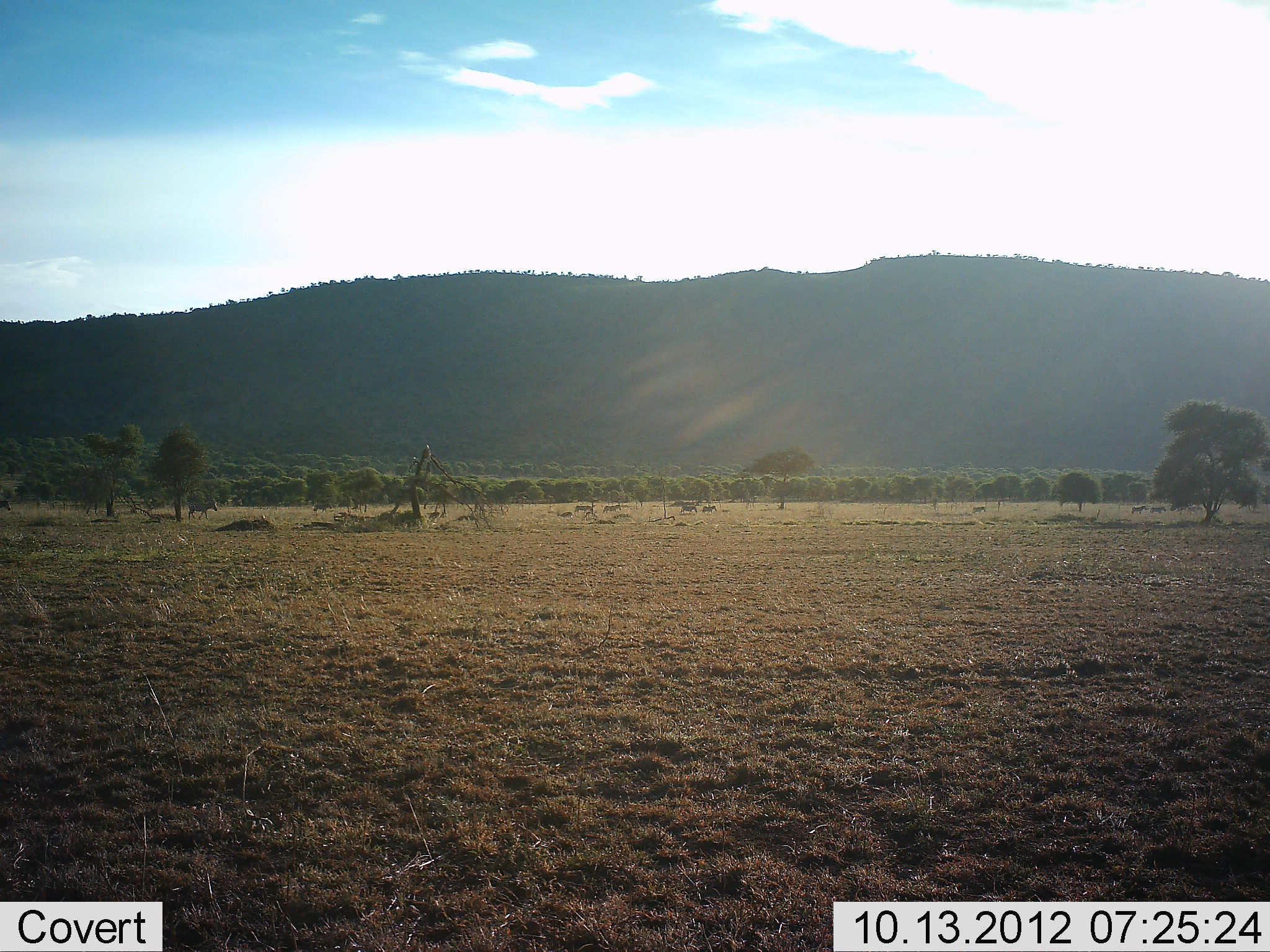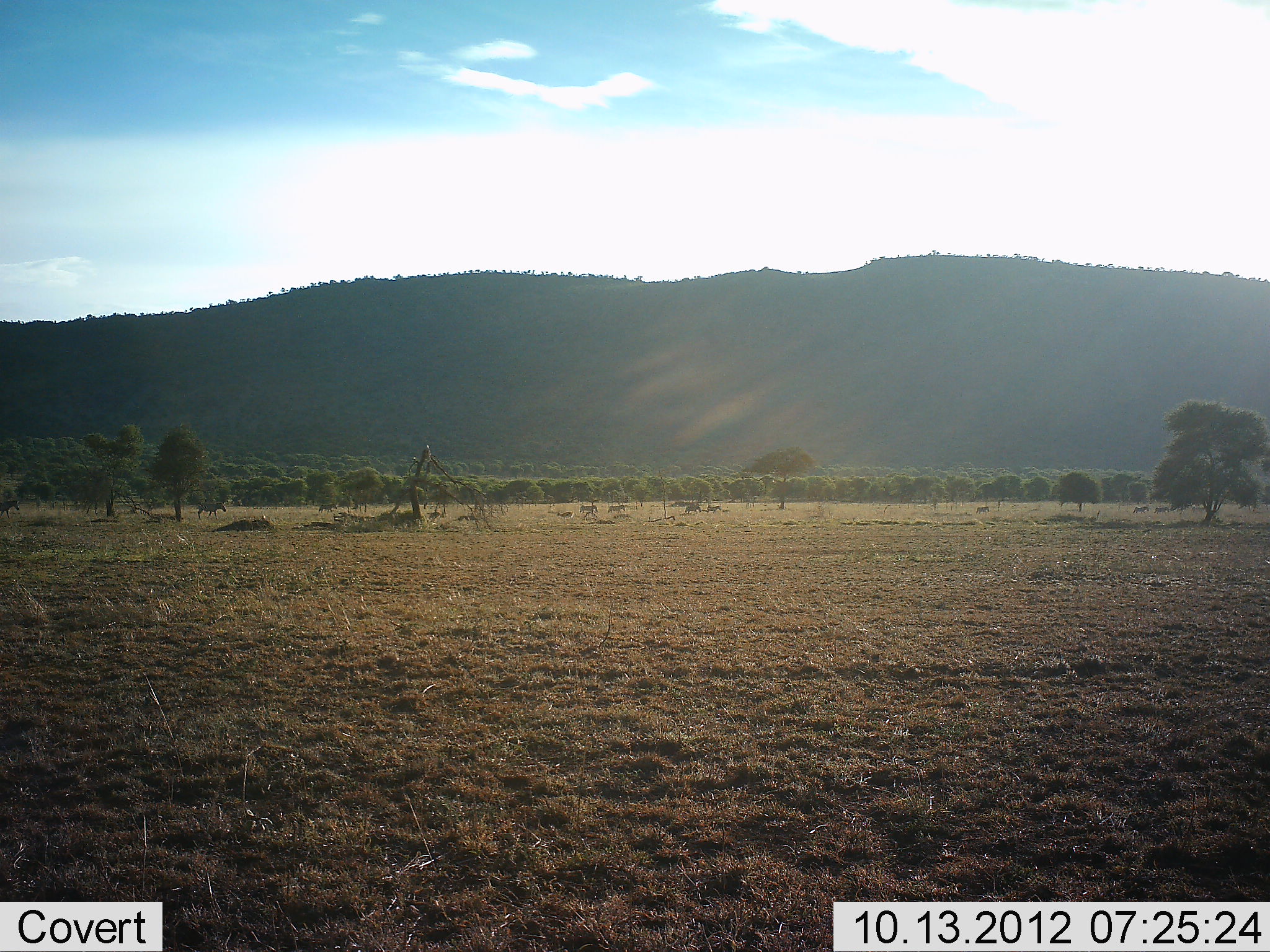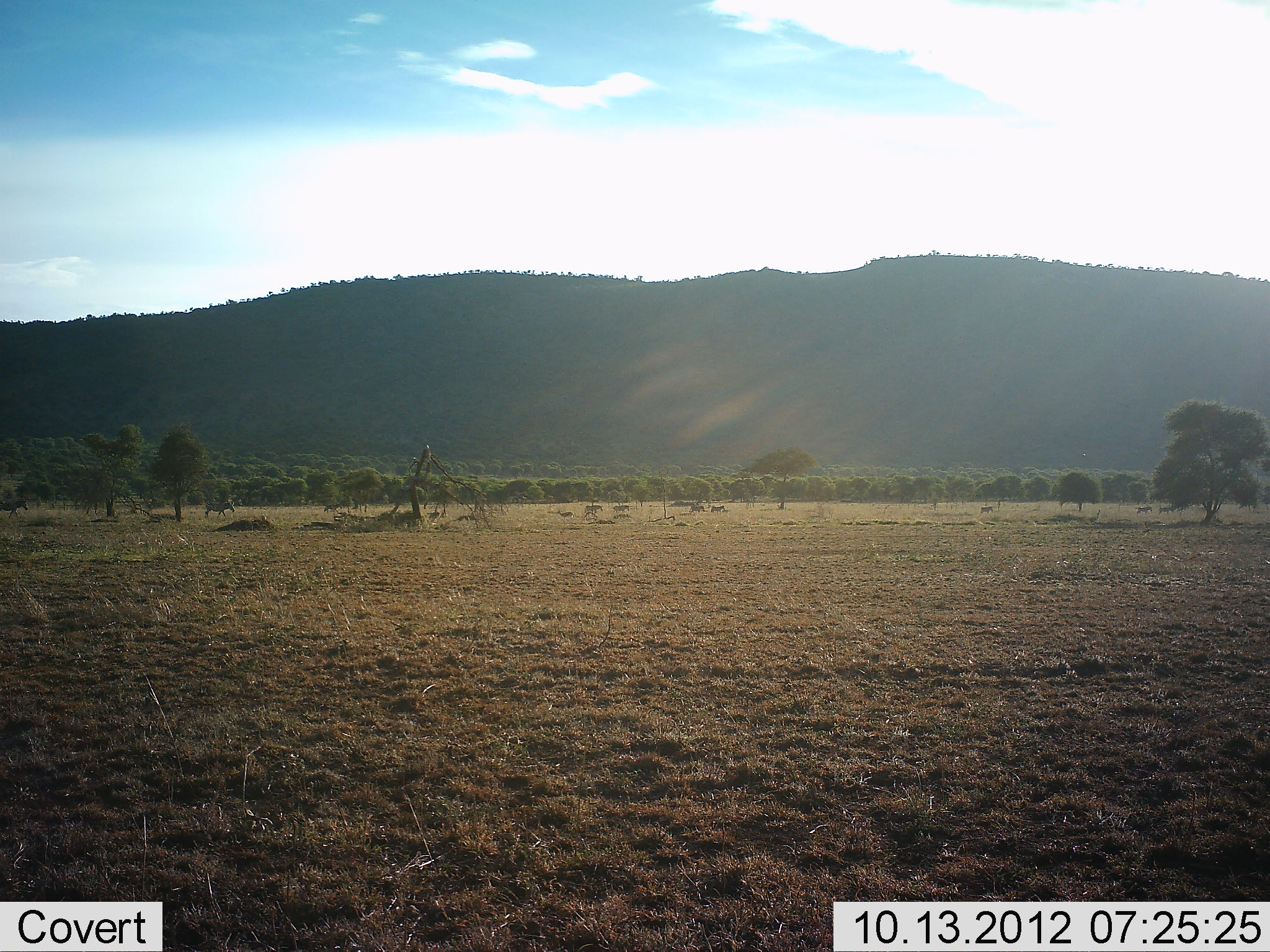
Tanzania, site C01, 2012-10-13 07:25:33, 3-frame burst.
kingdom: Animalia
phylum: Chordata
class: Mammalia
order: Perissodactyla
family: Equidae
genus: Equus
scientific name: Equus quagga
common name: plains zebra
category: zebra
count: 11-50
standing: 0%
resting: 0%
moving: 100%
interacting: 0%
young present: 10%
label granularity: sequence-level